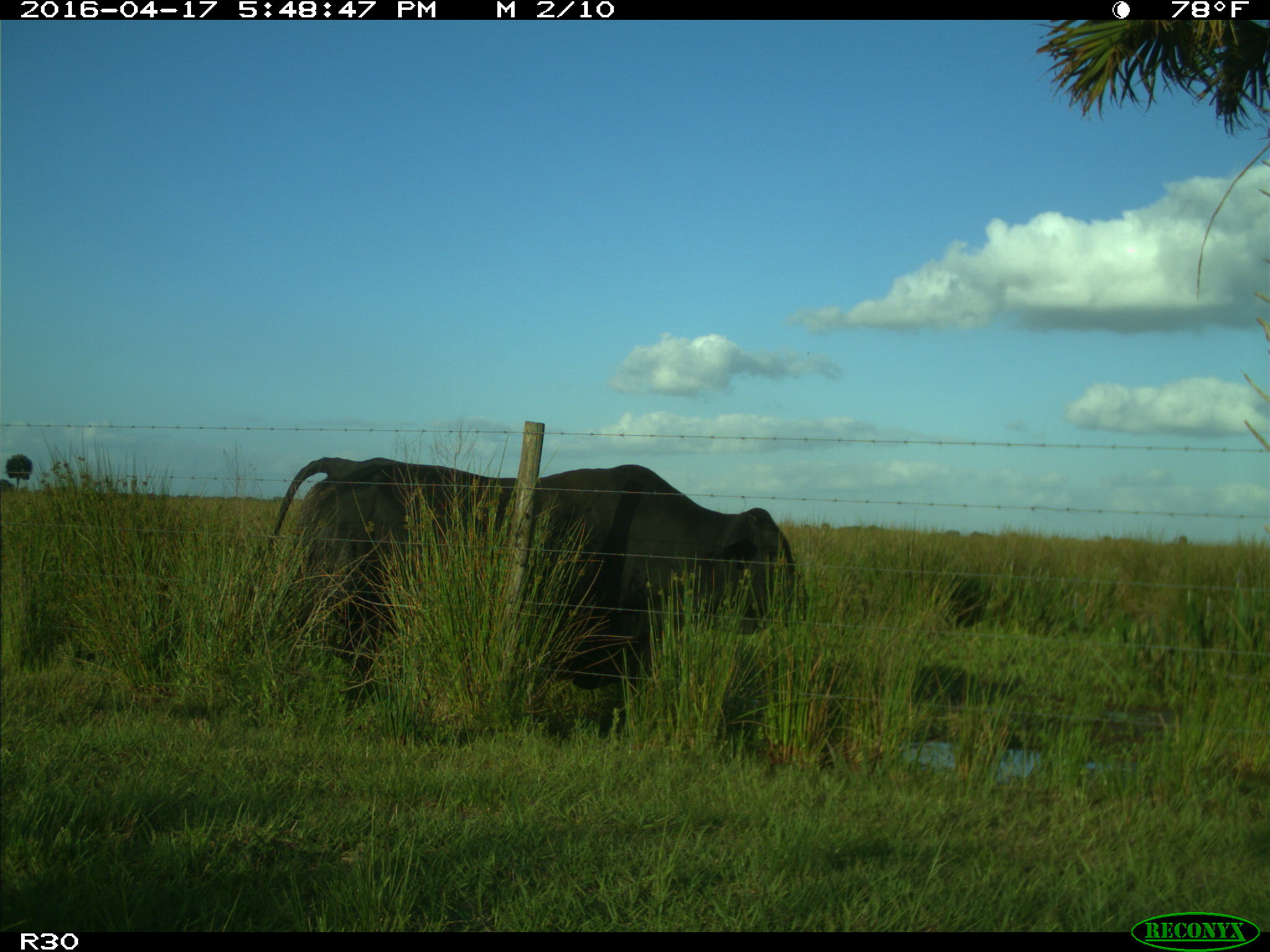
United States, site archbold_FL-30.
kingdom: Animalia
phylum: Chordata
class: Mammalia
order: Artiodactyla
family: Bovidae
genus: Bos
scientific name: Bos taurus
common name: domestic cow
Bos taurus (domestic cow).